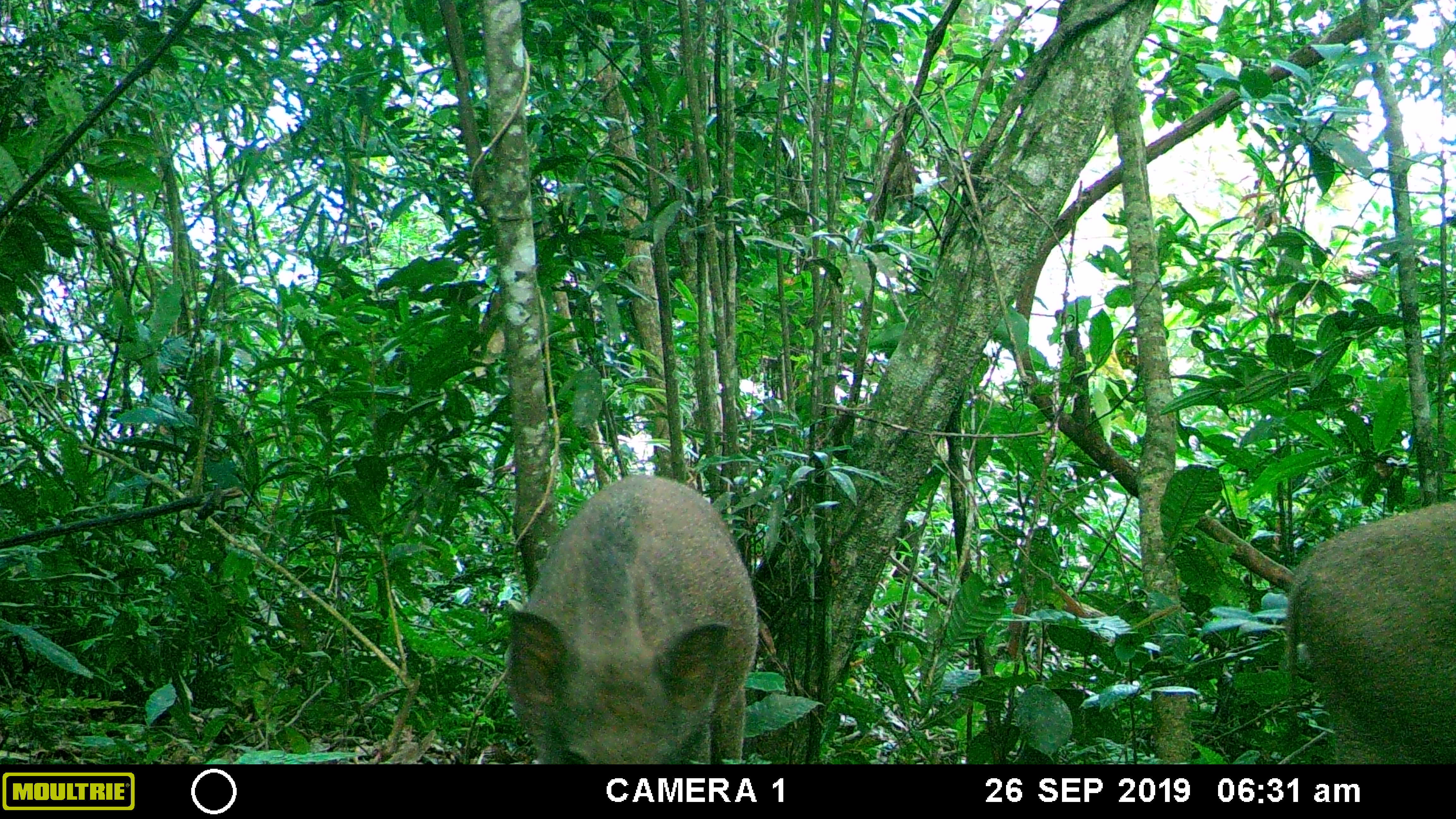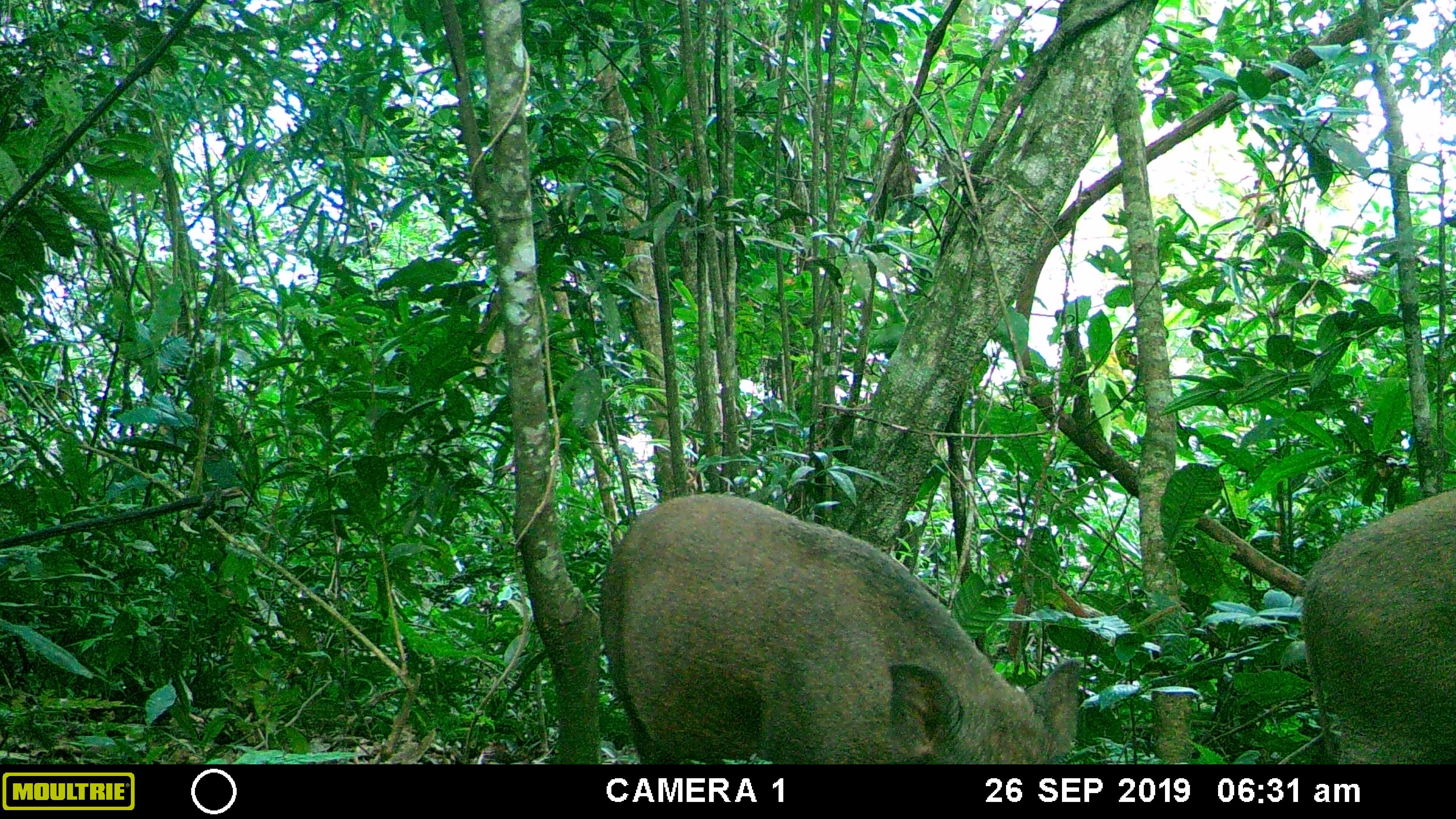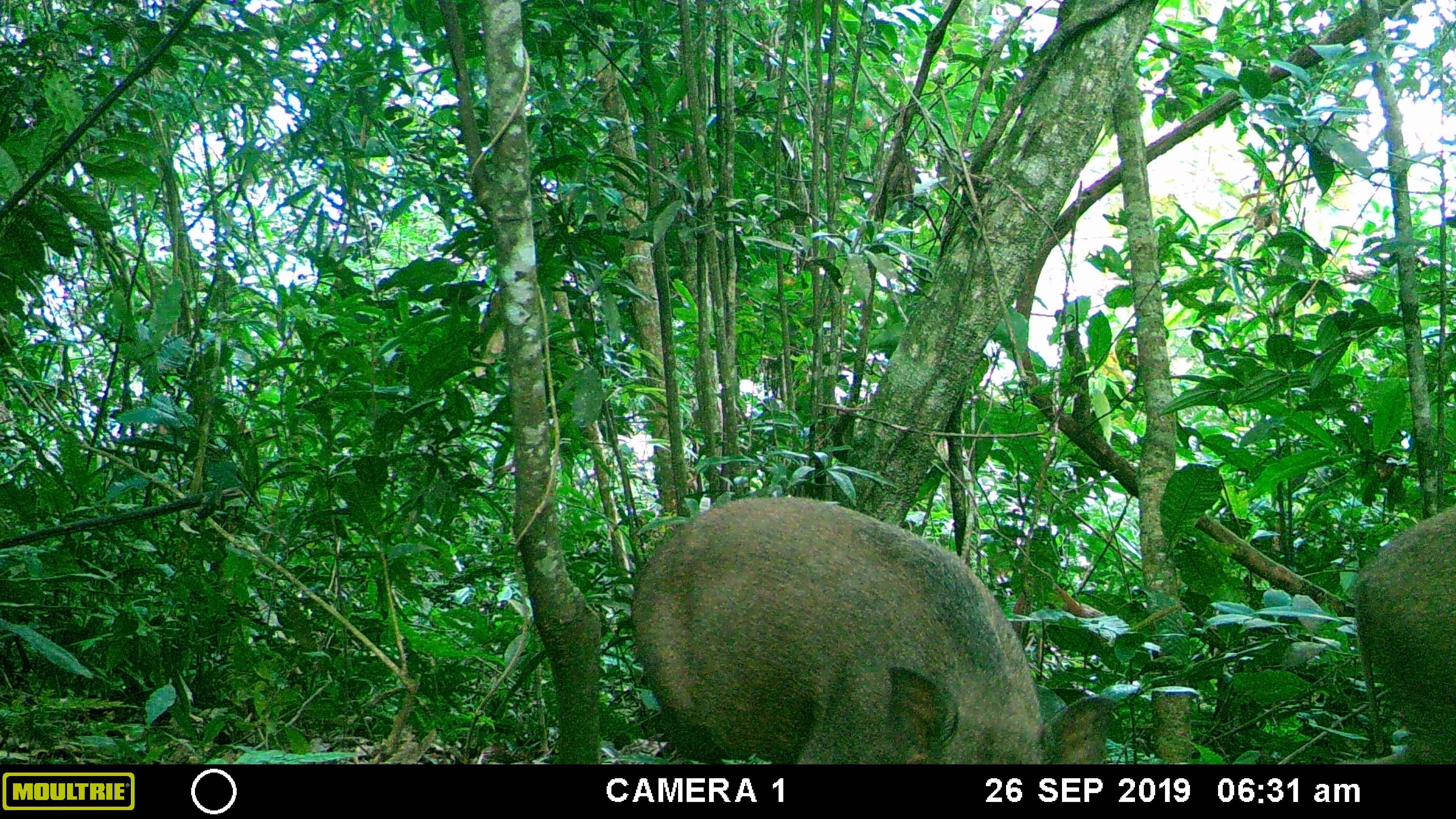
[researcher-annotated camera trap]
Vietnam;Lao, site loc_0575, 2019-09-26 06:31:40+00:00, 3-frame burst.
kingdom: Animalia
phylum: Chordata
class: Mammalia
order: Artiodactyla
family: Suidae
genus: Sus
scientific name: Sus scrofa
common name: eurasian wild pig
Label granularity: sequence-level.